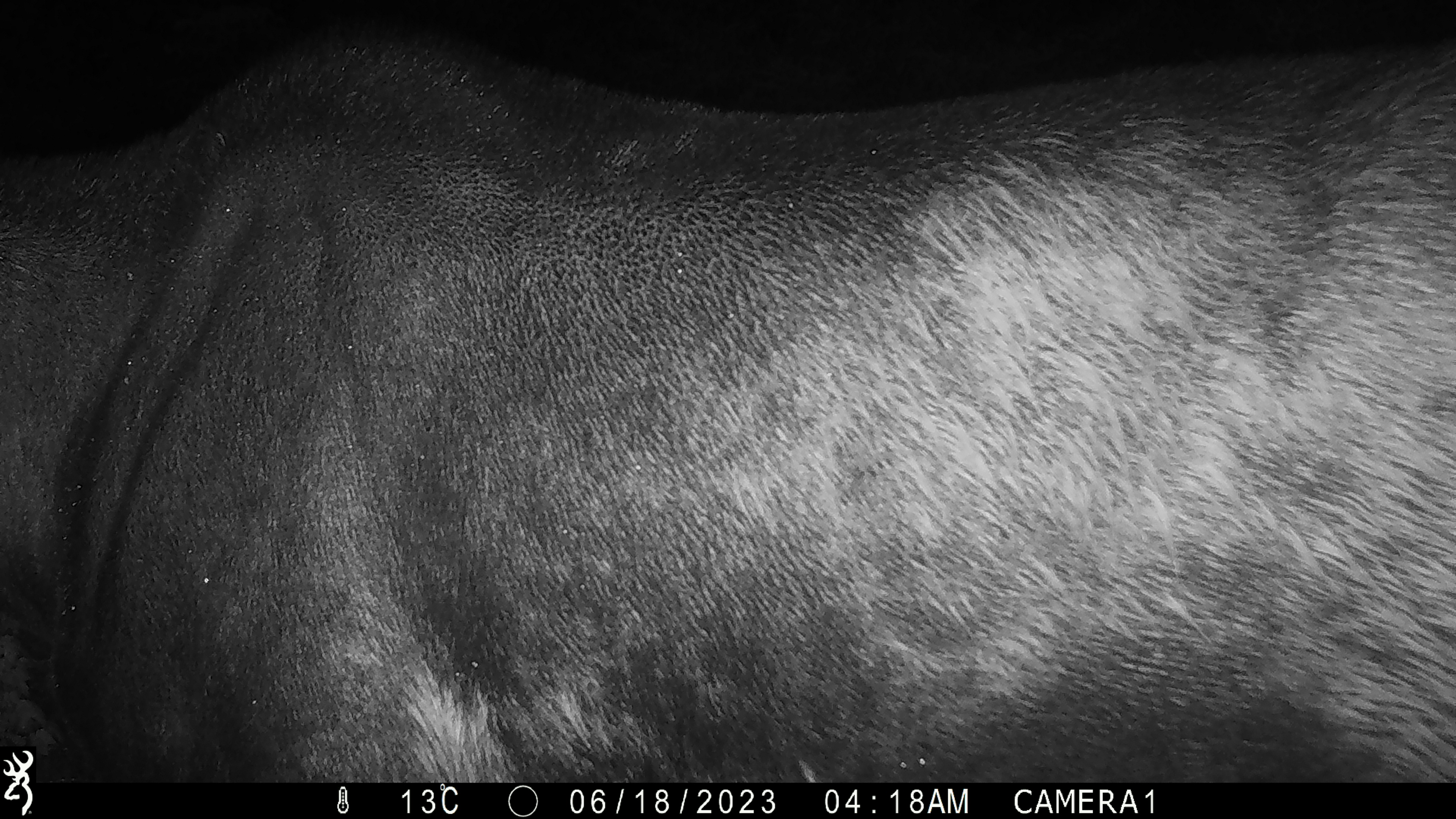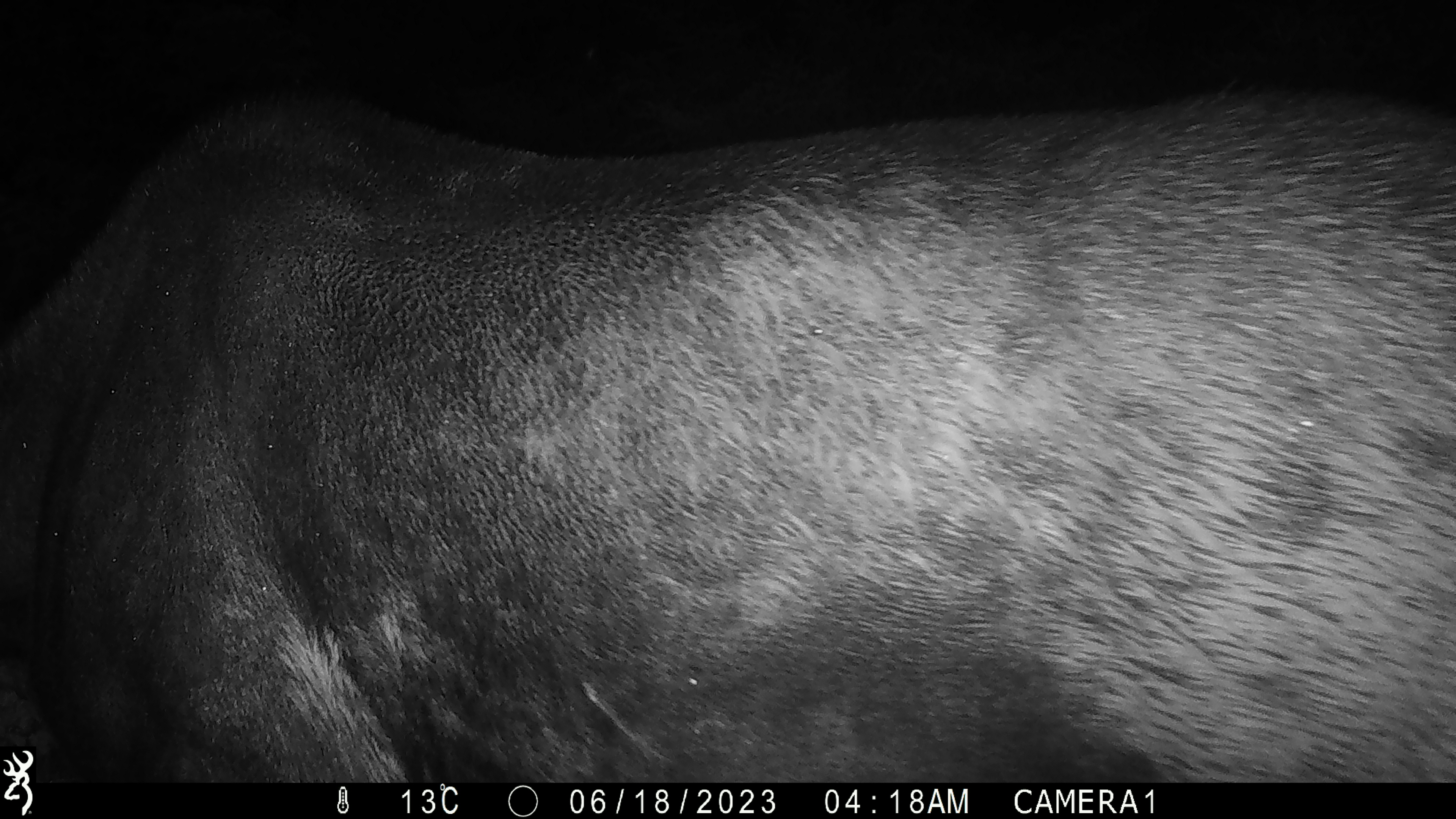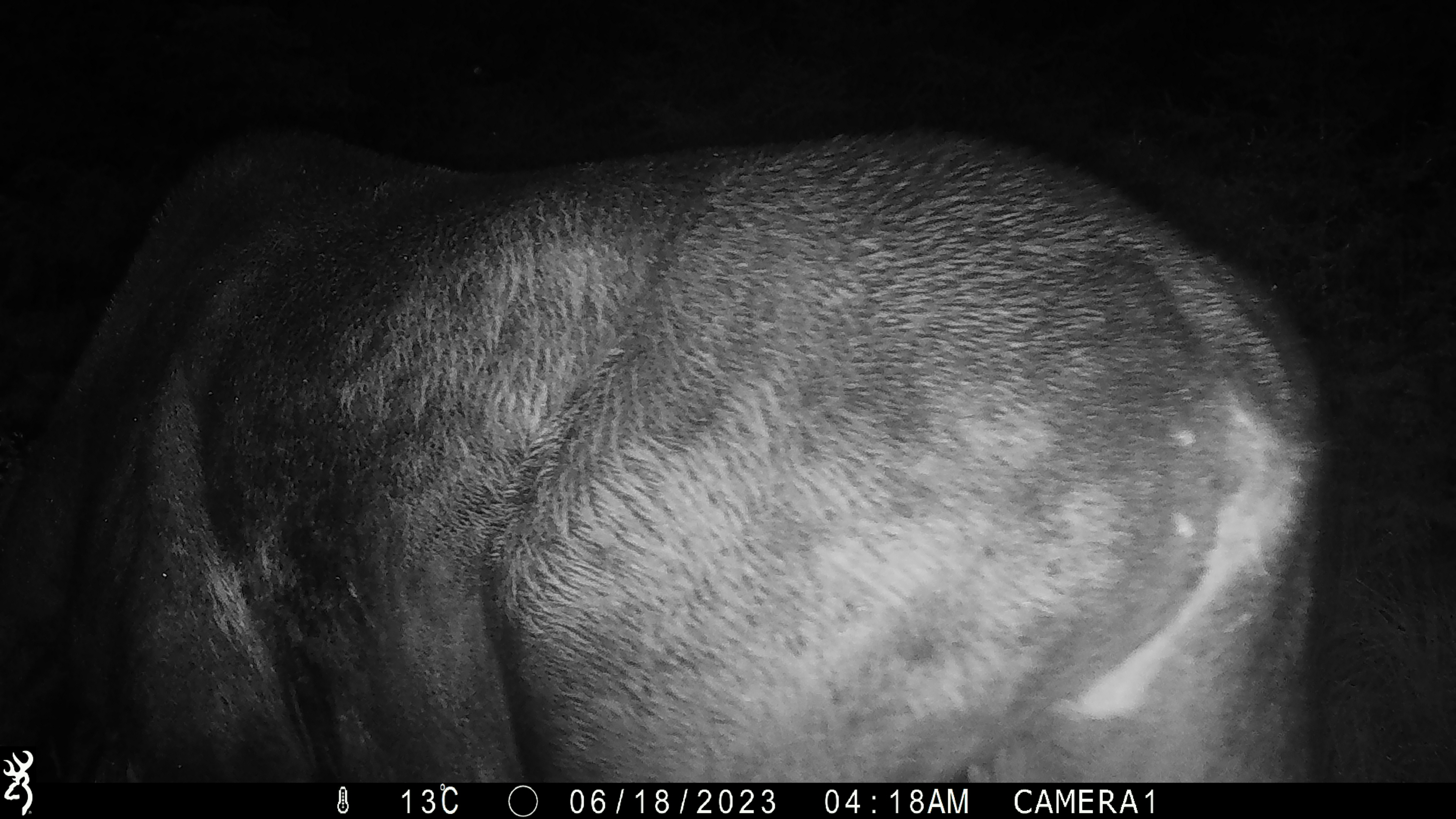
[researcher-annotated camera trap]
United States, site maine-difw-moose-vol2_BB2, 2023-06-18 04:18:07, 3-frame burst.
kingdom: Animalia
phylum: Chordata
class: Mammalia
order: Artiodactyla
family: Cervidae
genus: Alces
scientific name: Alces alces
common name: moose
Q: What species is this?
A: Moose (Alces alces).